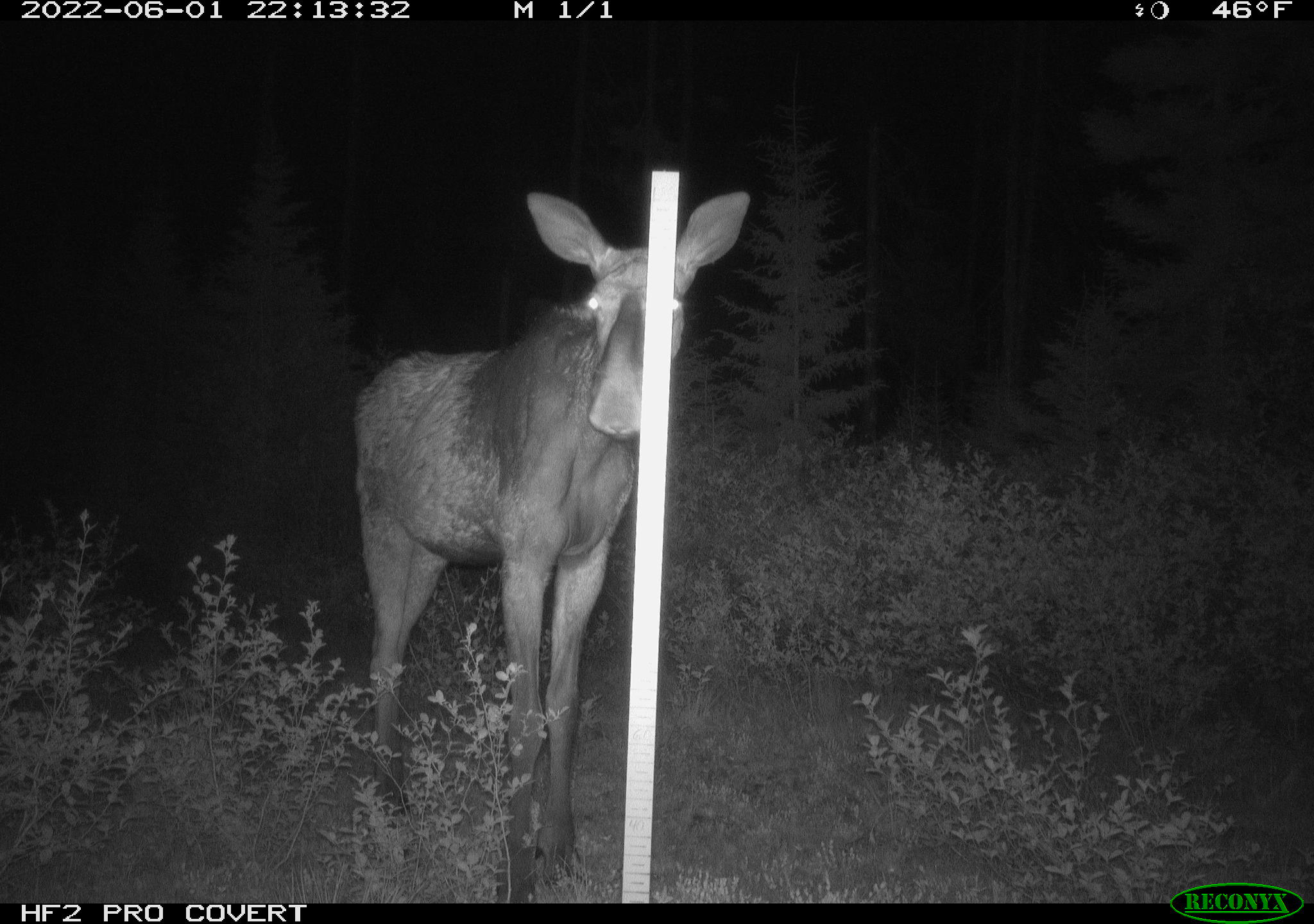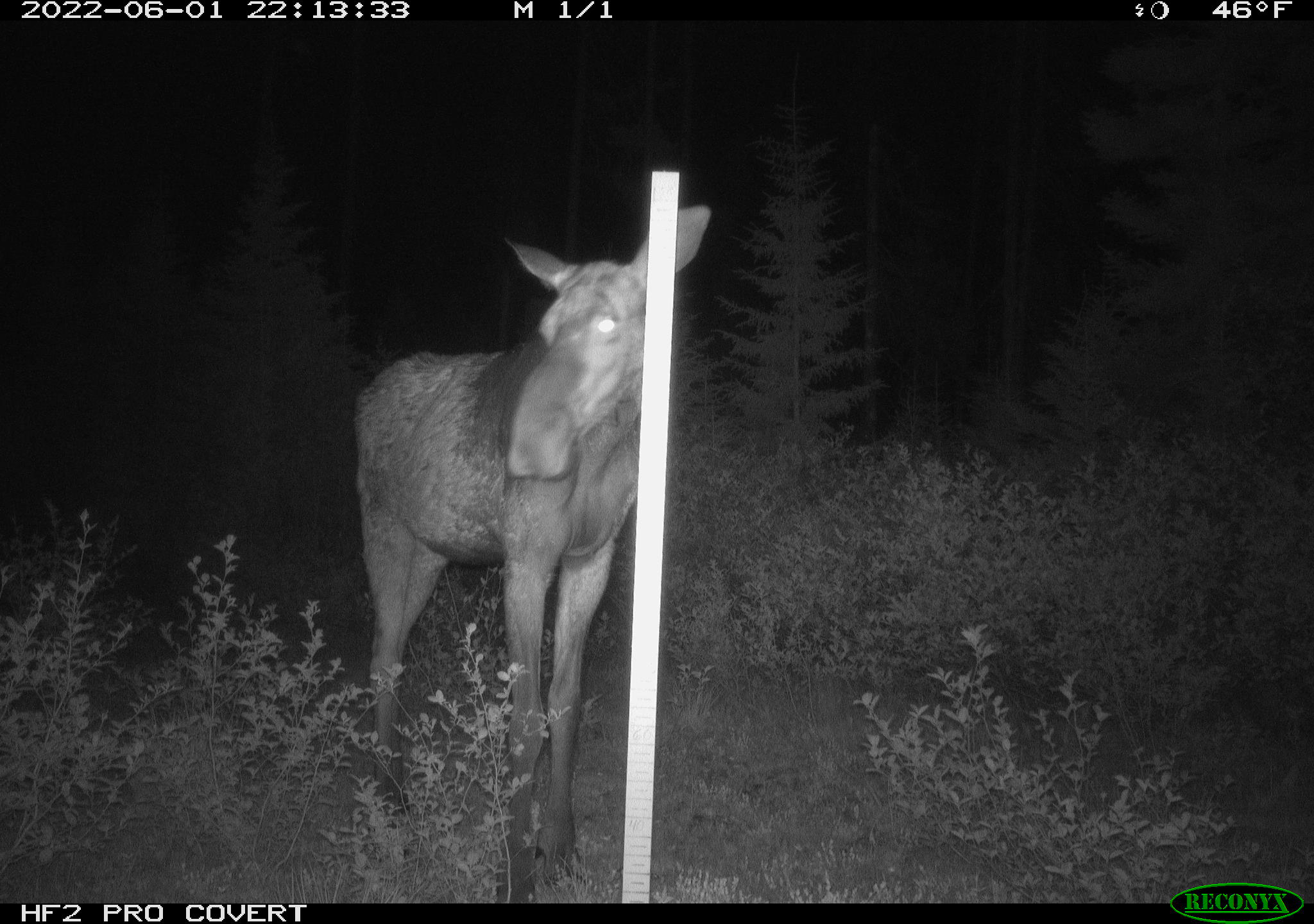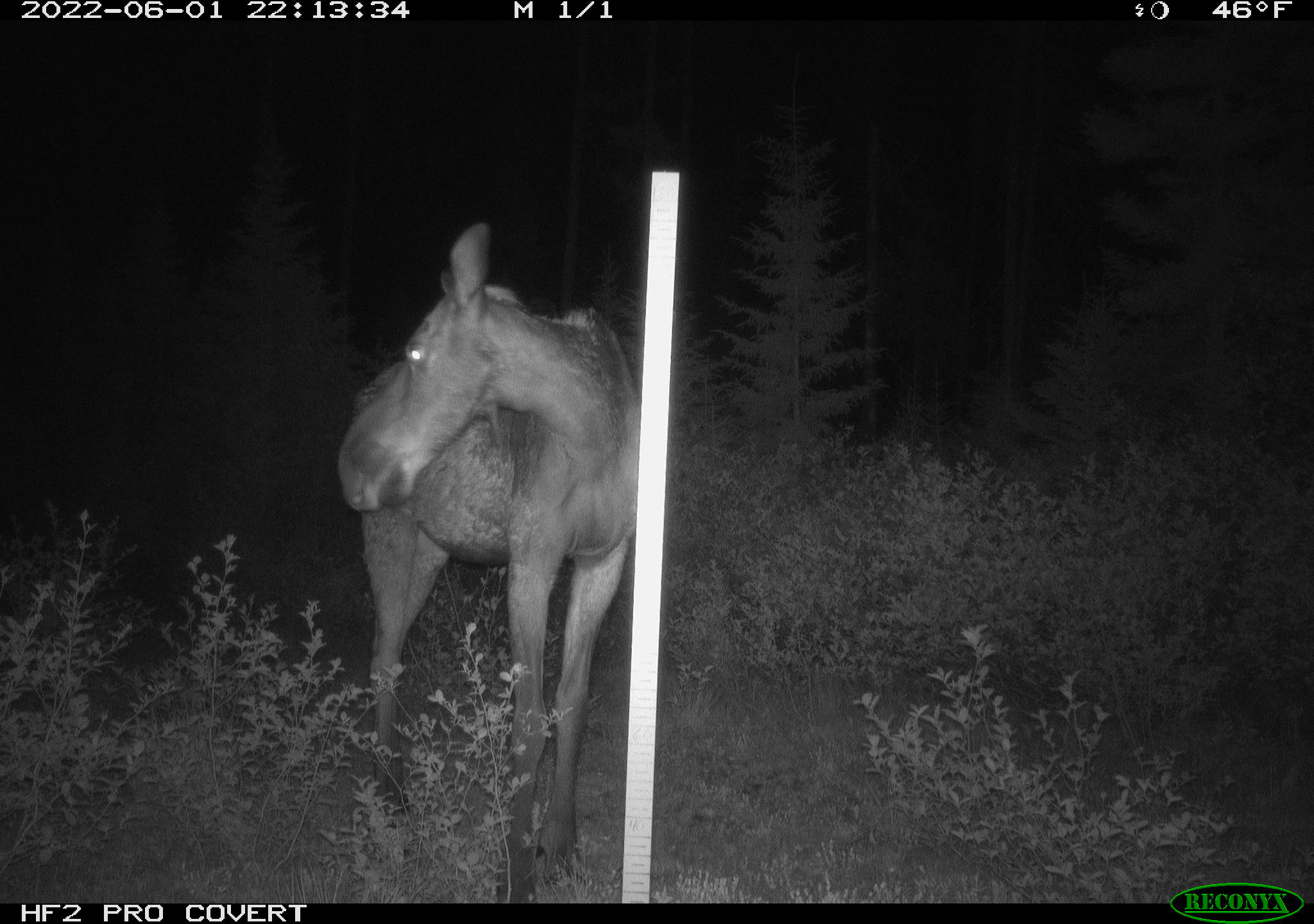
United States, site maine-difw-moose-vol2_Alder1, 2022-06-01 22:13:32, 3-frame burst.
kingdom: Animalia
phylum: Chordata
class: Mammalia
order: Artiodactyla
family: Cervidae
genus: Alces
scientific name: Alces alces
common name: moose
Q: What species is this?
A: Moose (Alces alces).